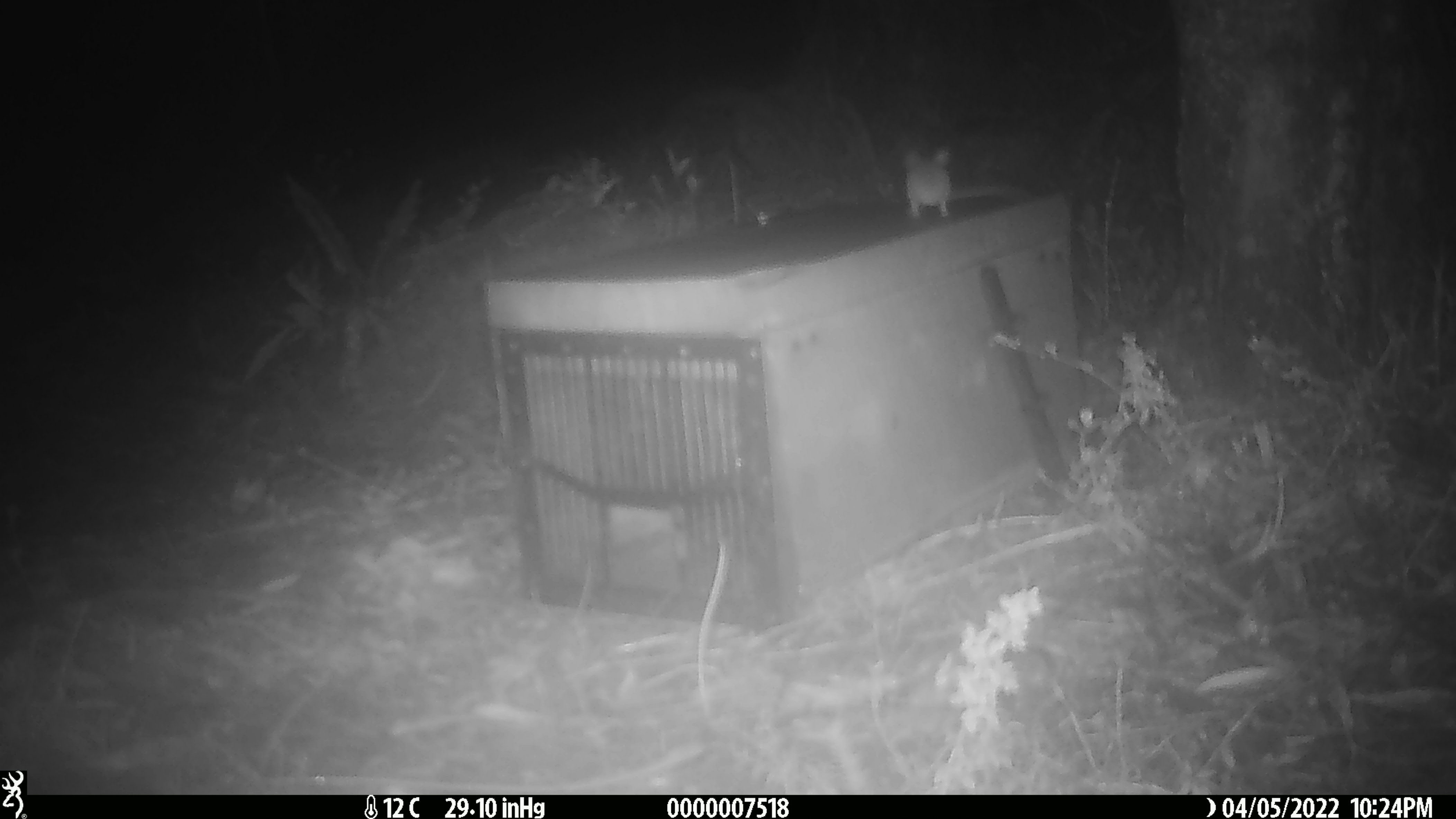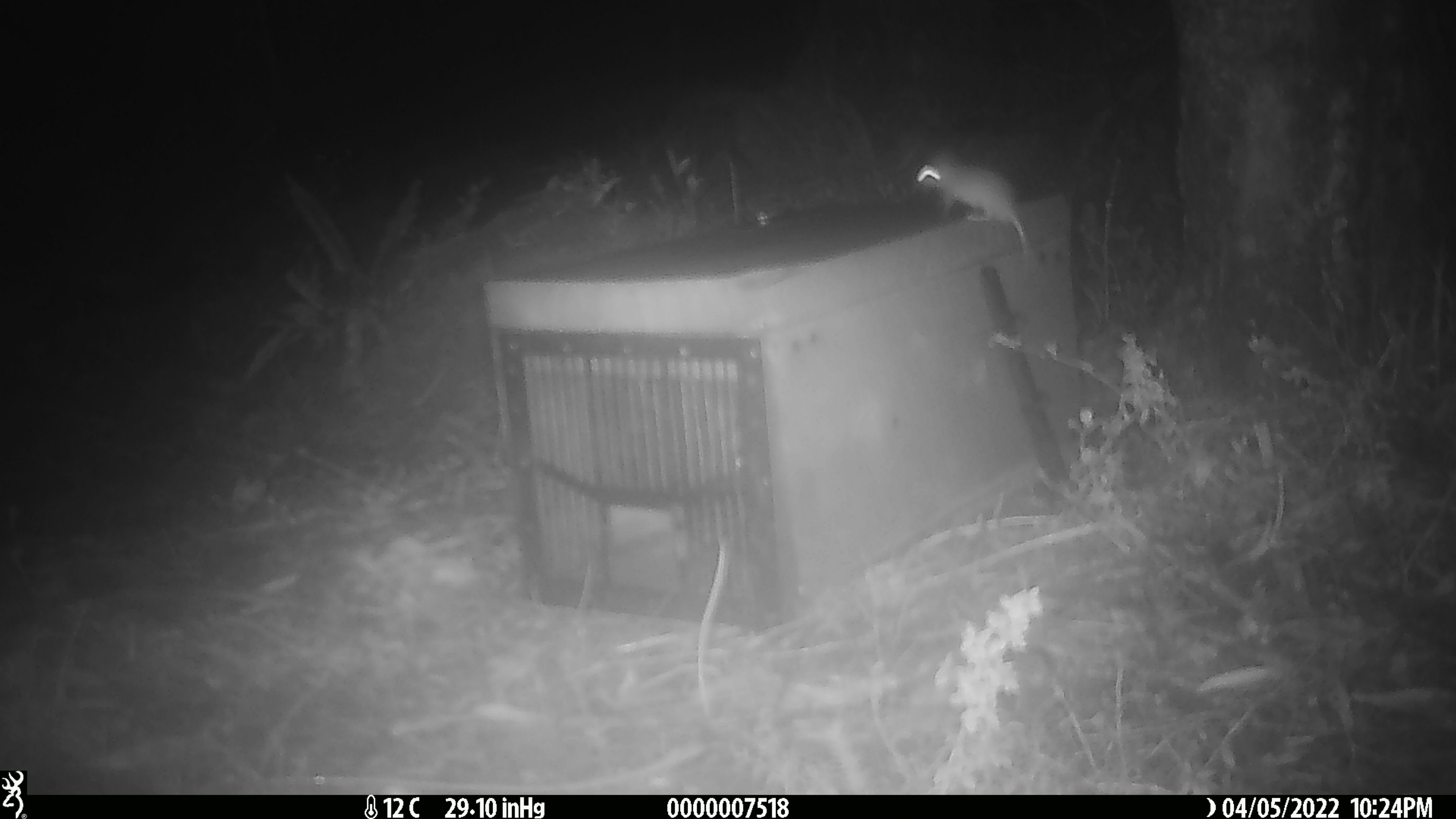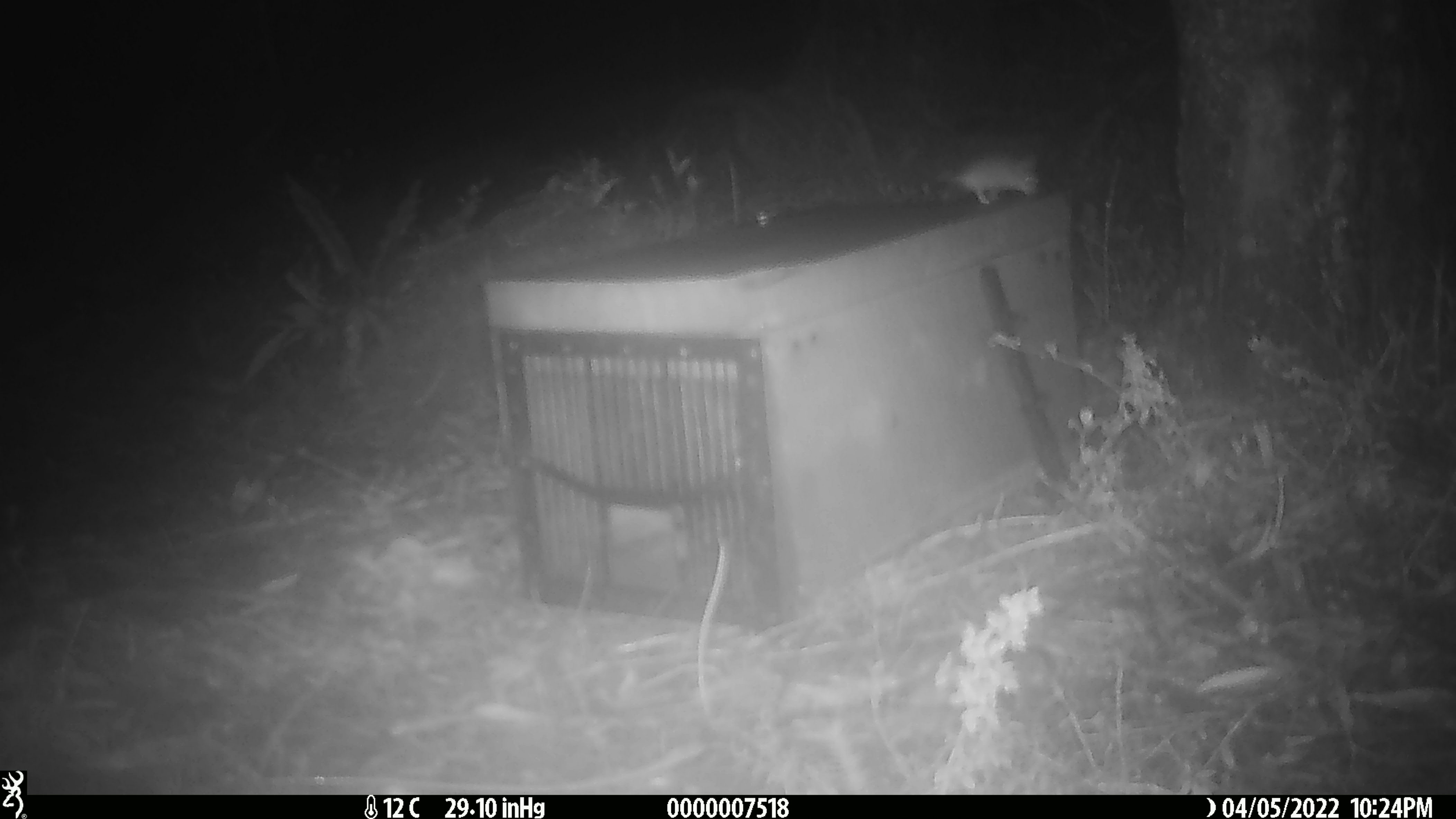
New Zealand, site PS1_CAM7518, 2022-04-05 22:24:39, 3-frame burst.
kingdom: Animalia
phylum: Chordata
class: Mammalia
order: Rodentia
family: Muridae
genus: Mus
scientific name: Mus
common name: mouse